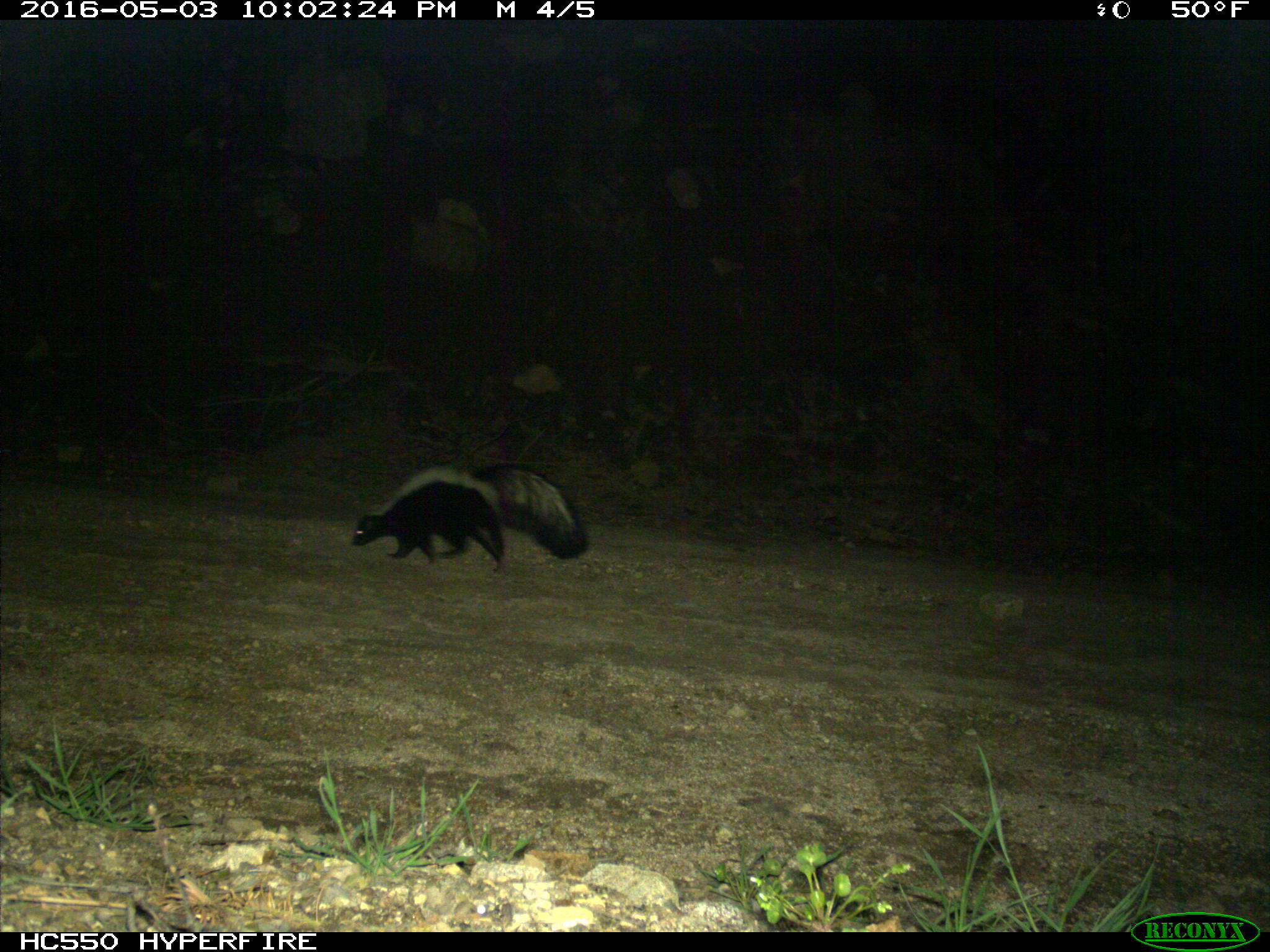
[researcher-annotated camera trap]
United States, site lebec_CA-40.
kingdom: Animalia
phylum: Chordata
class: Mammalia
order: Carnivora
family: Mephitidae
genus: Mephitis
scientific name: Mephitis mephitis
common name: striped skunk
Mephitis mephitis (striped skunk).